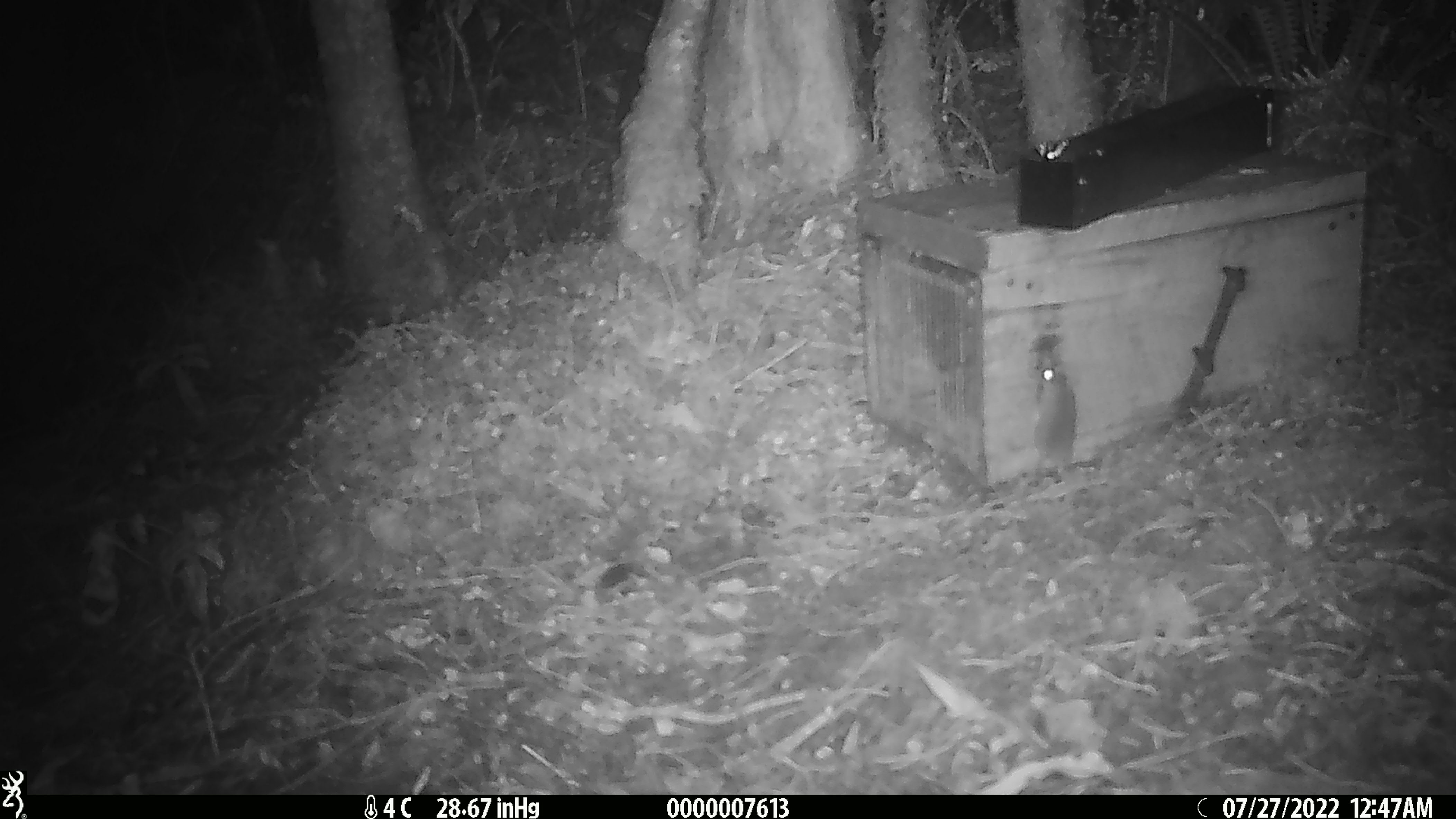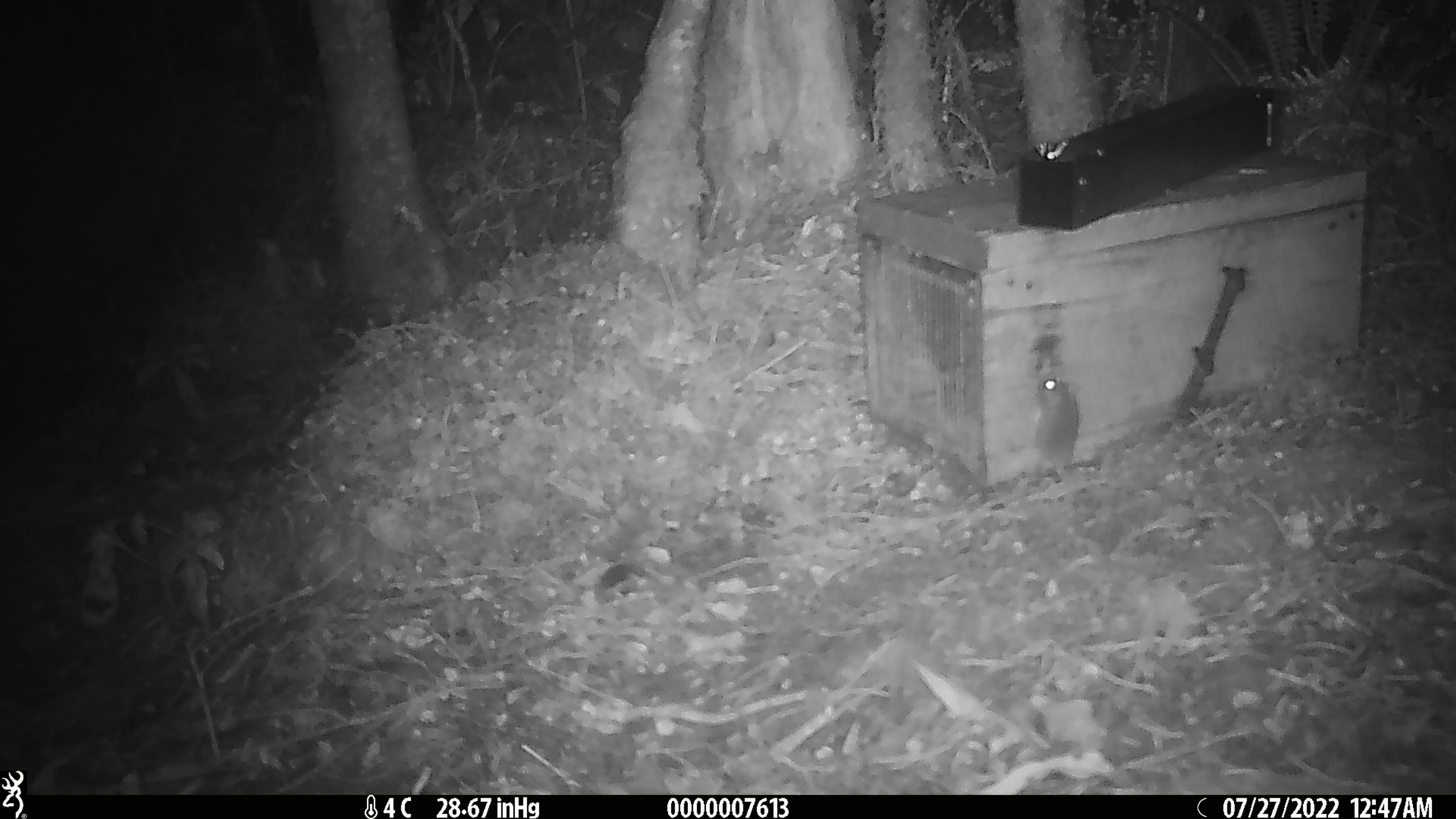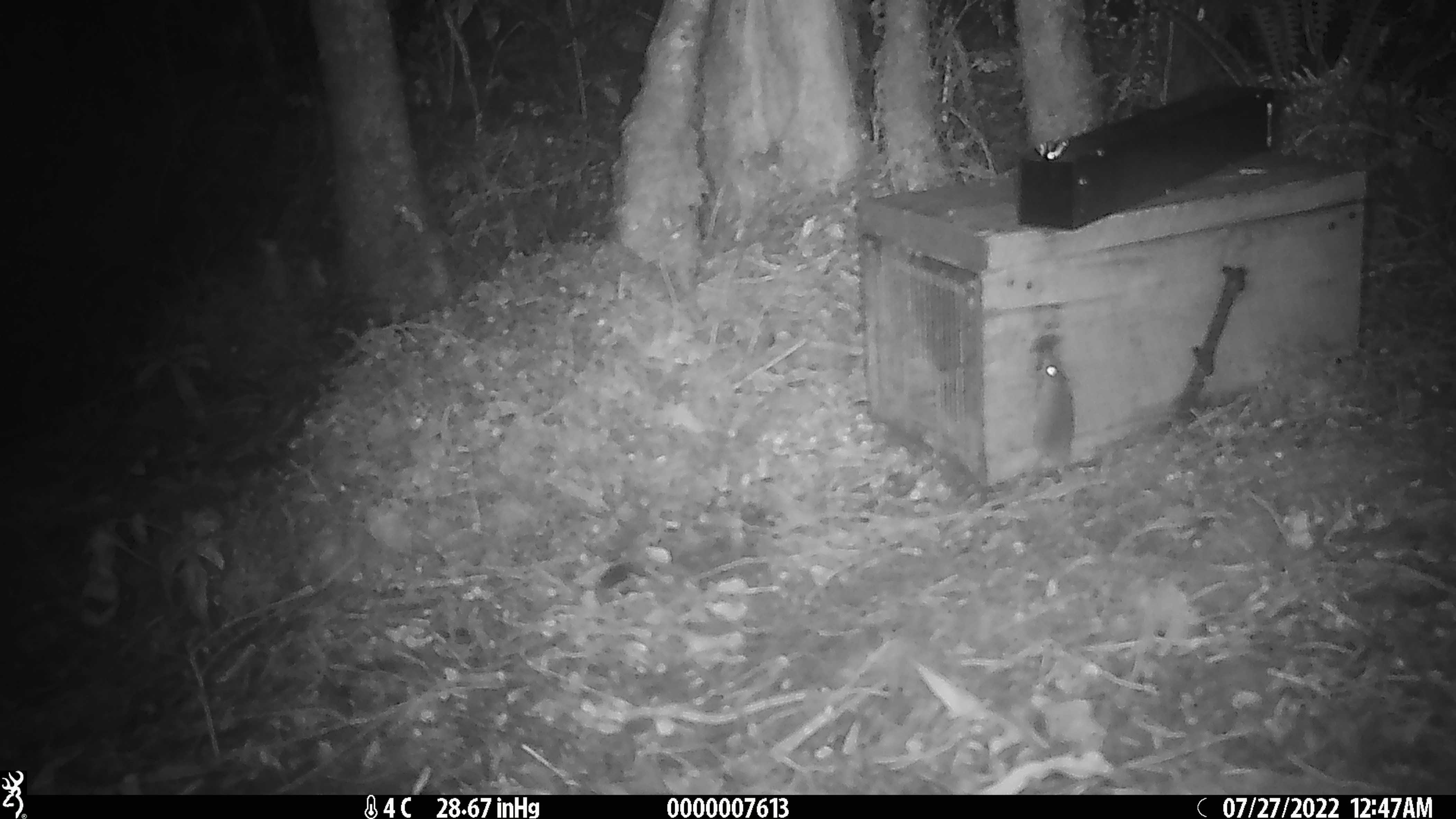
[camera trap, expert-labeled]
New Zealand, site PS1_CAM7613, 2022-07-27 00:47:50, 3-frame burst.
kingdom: Animalia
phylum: Chordata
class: Mammalia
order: Rodentia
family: Muridae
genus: Mus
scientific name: Mus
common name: mouse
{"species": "mouse (Mus)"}